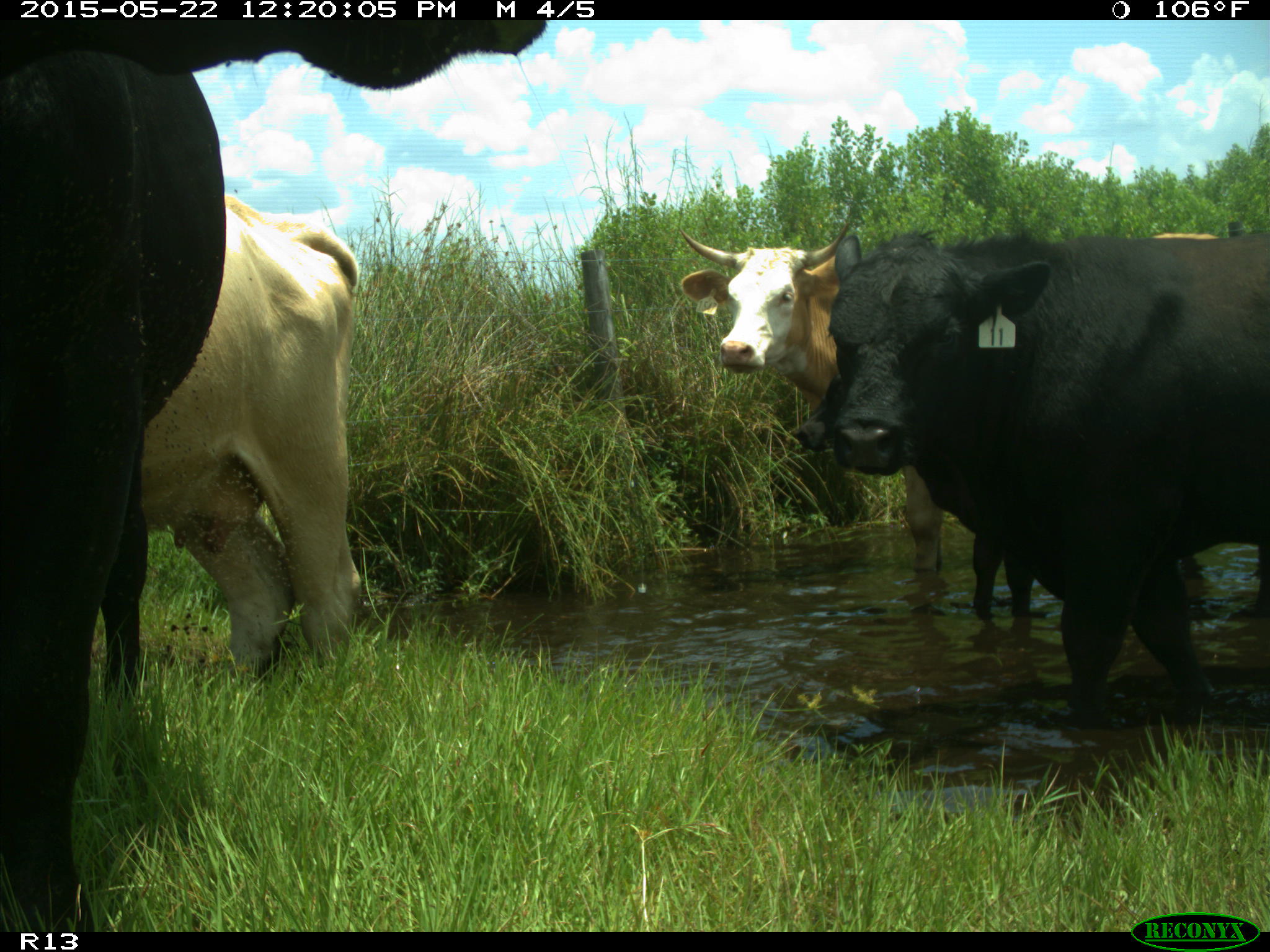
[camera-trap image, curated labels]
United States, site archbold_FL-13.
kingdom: Animalia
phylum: Chordata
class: Mammalia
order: Artiodactyla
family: Bovidae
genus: Bos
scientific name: Bos taurus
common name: domestic cow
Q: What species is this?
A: Bos taurus (domestic cow).